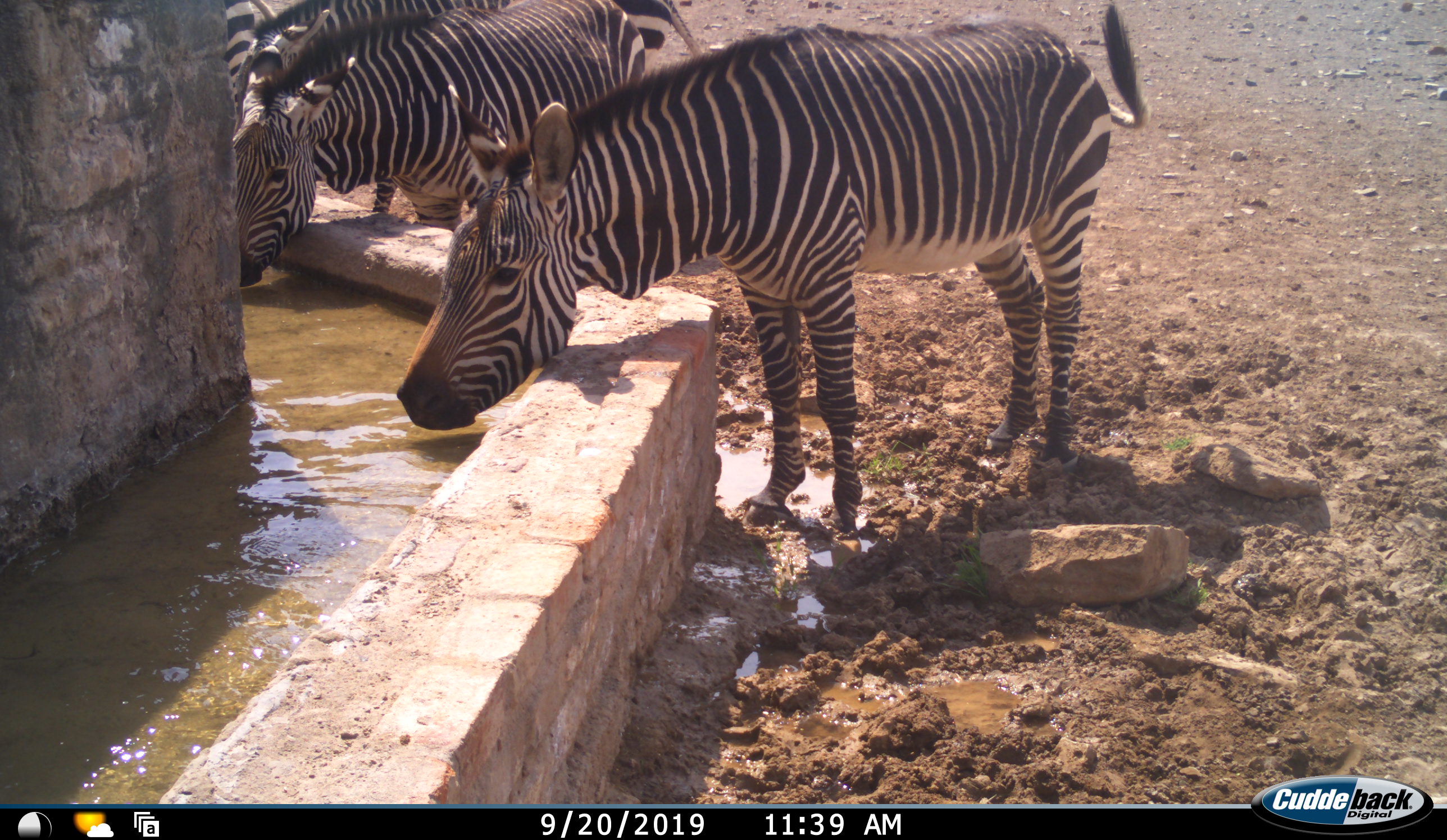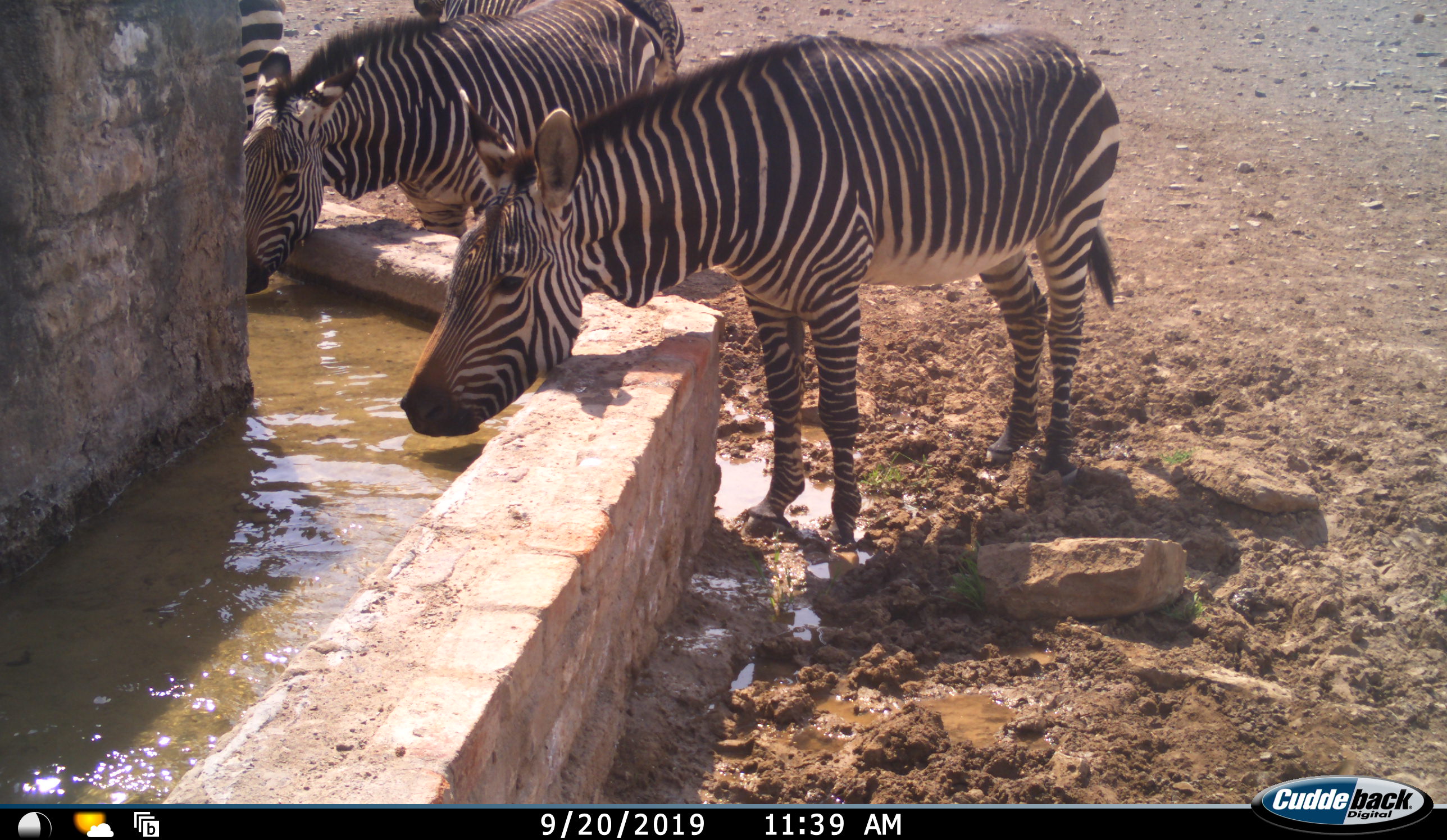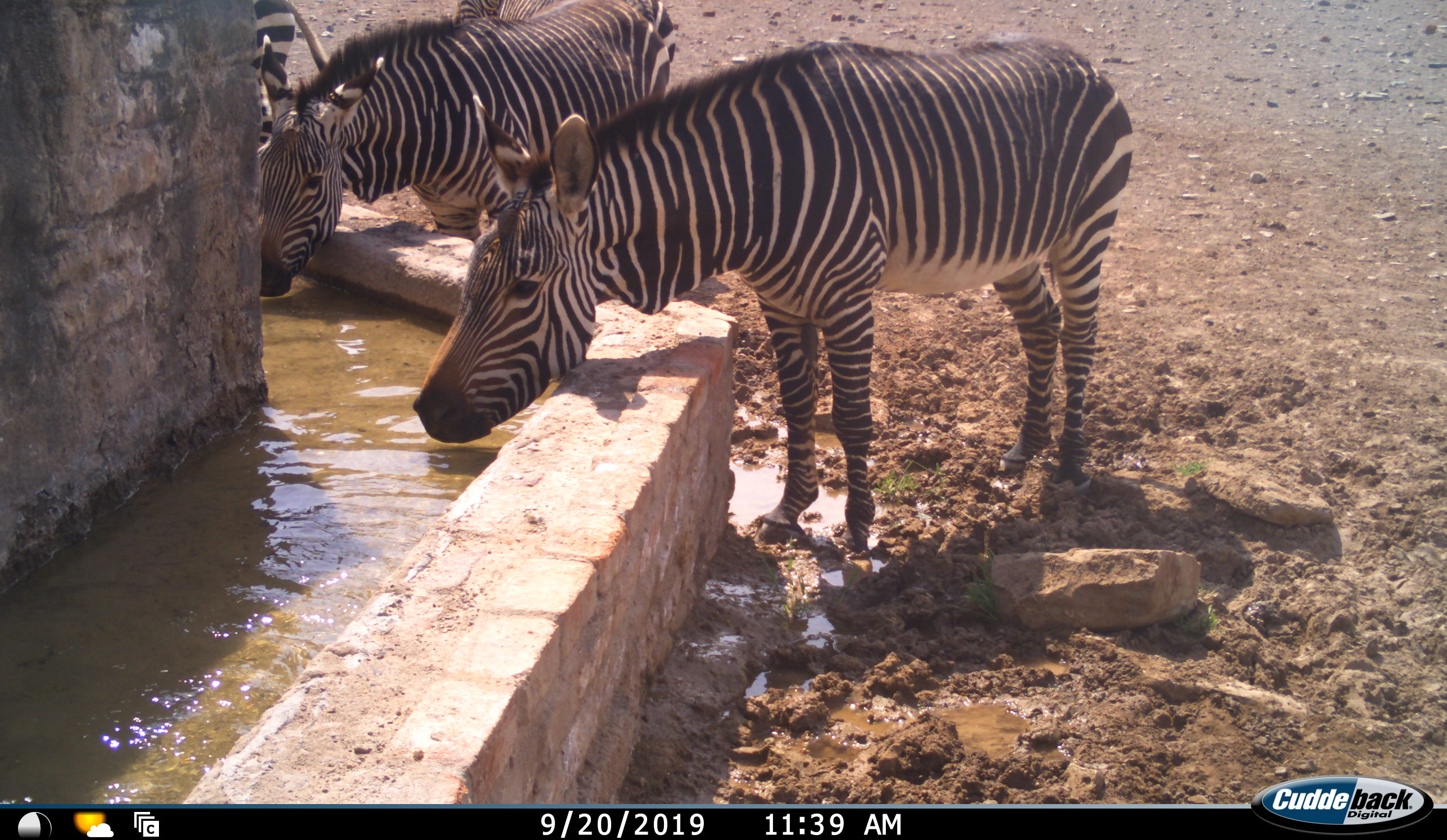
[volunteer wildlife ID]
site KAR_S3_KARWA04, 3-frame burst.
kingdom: Animalia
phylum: Chordata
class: Mammalia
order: Perissodactyla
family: Equidae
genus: Equus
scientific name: Equus zebra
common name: mountain zebra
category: zebramountain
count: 4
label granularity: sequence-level